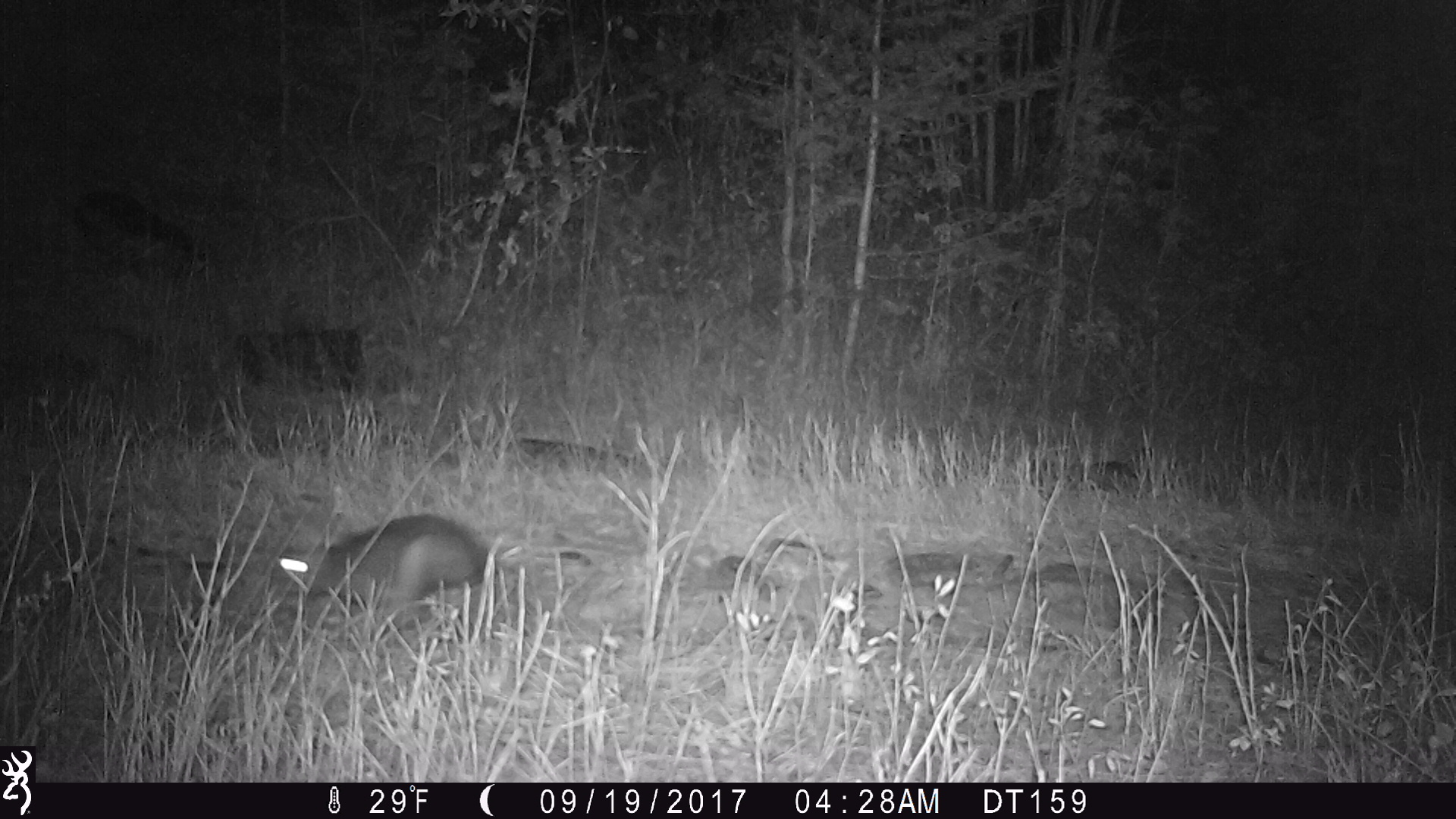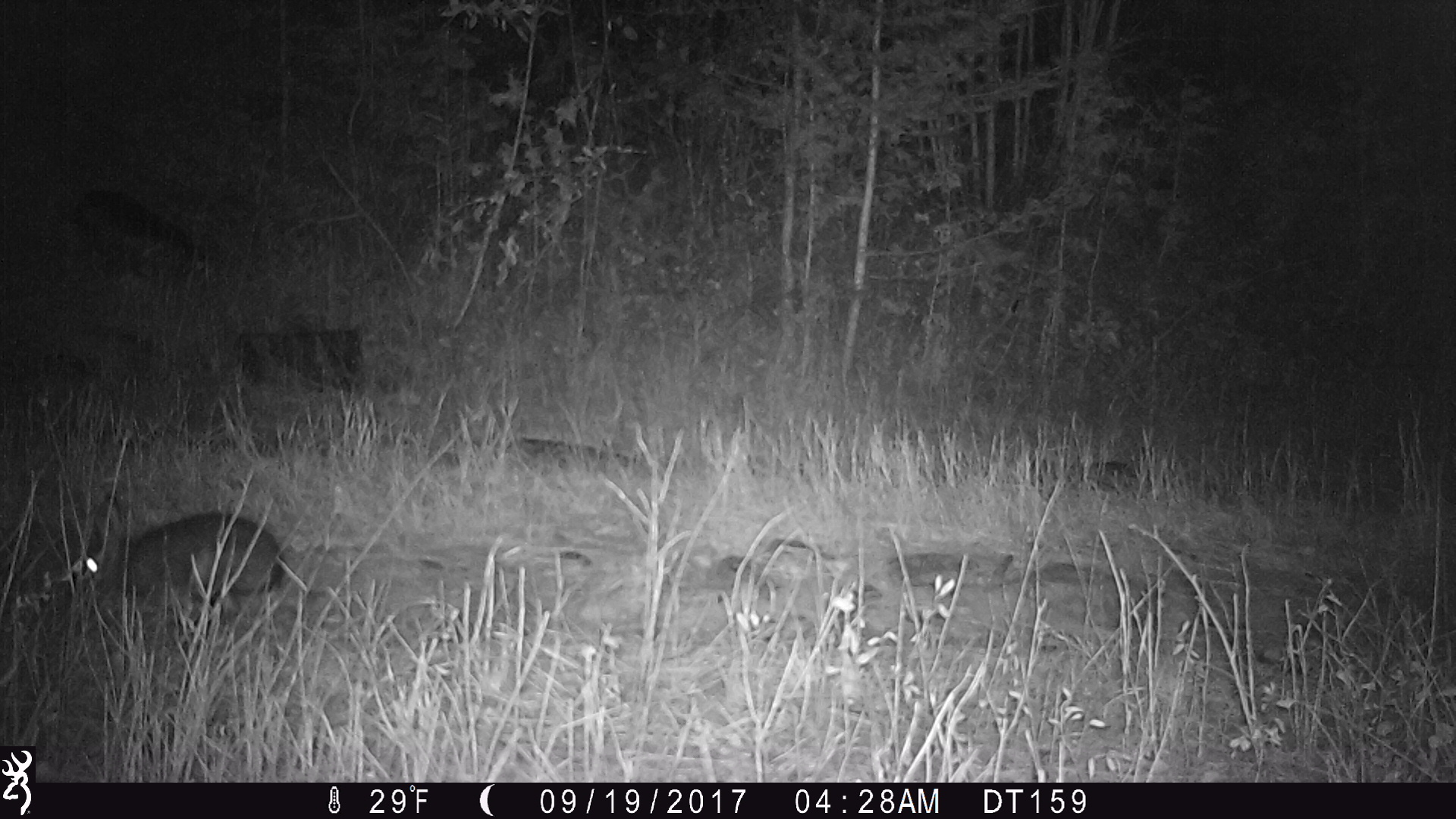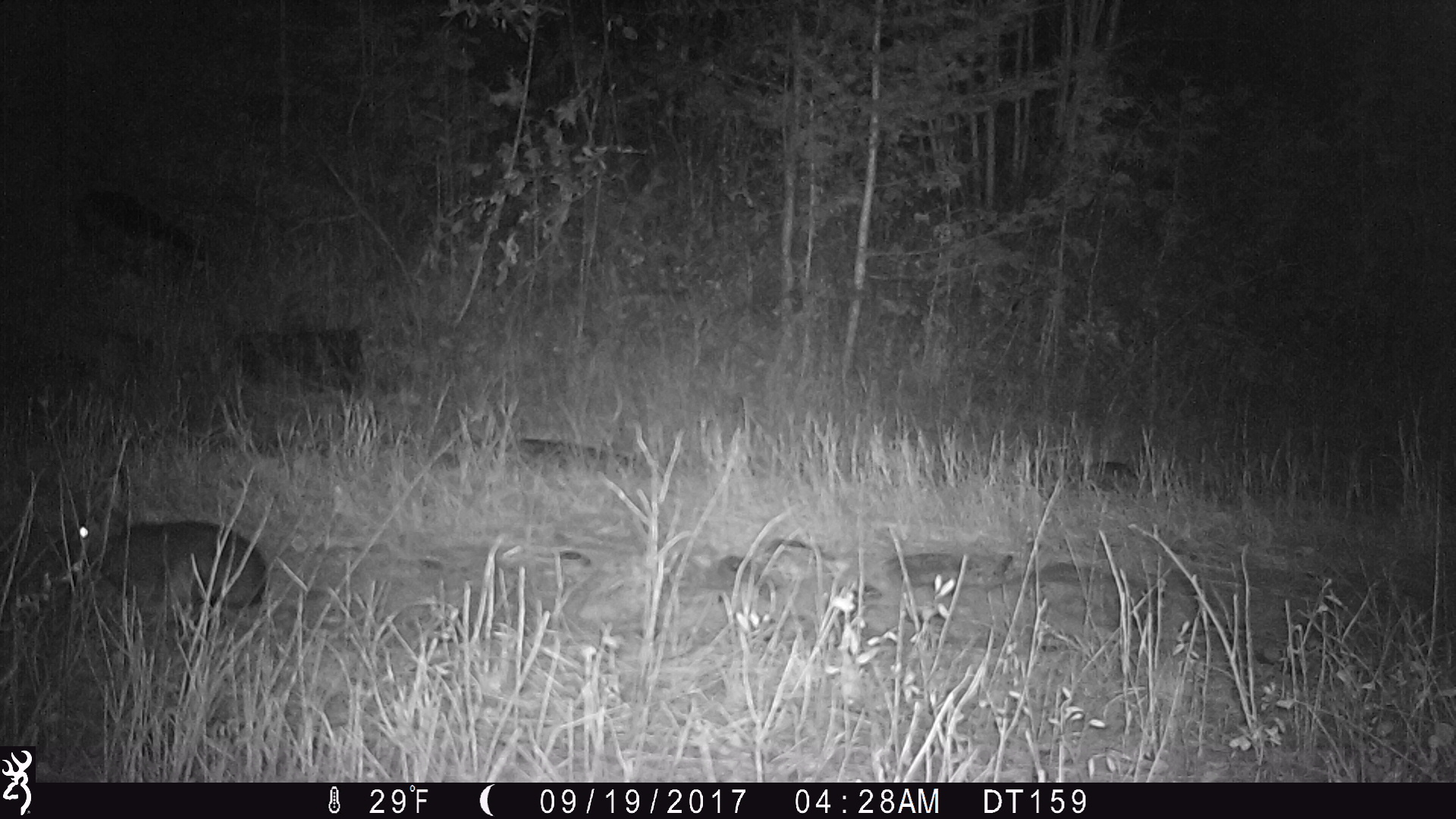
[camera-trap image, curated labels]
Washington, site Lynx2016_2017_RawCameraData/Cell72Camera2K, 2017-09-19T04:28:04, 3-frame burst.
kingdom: Animalia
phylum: Chordata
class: Mammalia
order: Lagomorpha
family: Leporidae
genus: Lepus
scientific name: Lepus americanus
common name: snowshoe hare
Lepus americanus (snowshoe hare). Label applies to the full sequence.